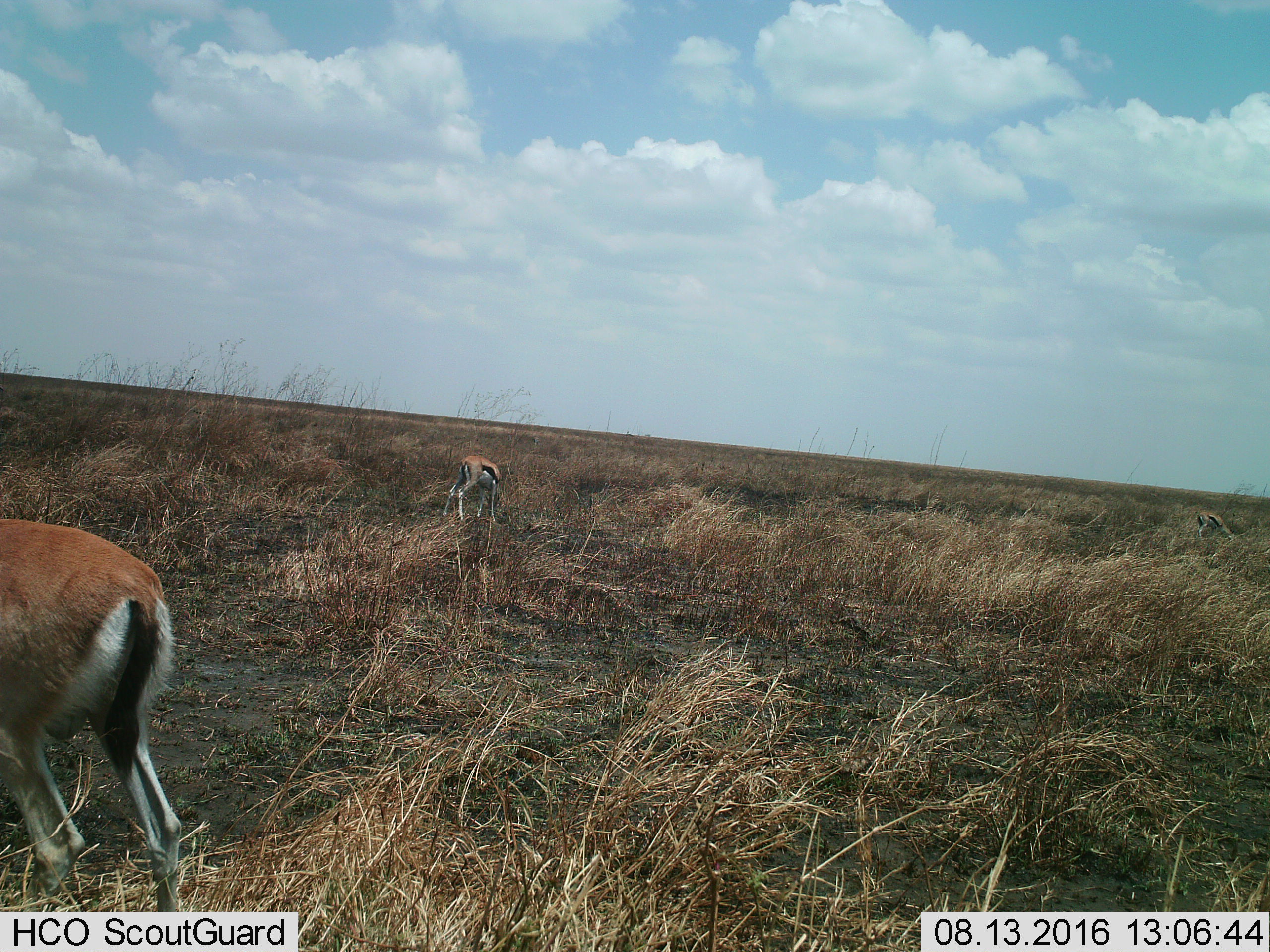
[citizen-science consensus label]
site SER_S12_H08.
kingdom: Animalia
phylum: Chordata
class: Mammalia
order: Artiodactyla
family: Bovidae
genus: Eudorcas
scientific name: Eudorcas thomsonii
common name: thomson's gazelle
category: gazellethomsons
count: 2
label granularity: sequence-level